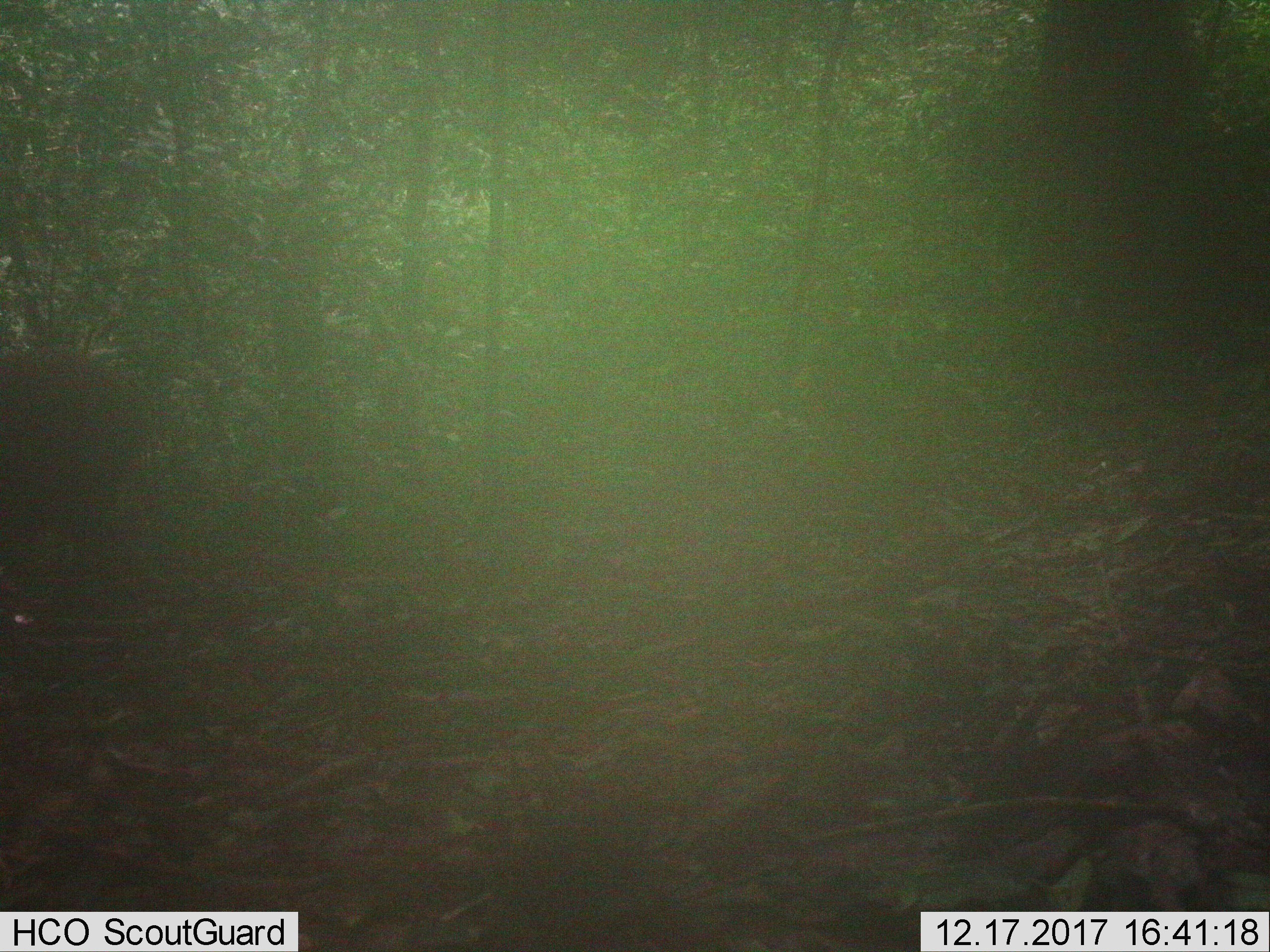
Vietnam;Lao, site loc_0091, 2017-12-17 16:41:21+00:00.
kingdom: Animalia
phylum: Chordata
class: Mammalia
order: Artiodactyla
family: Suidae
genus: Sus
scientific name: Sus scrofa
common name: eurasian wild pig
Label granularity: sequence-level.